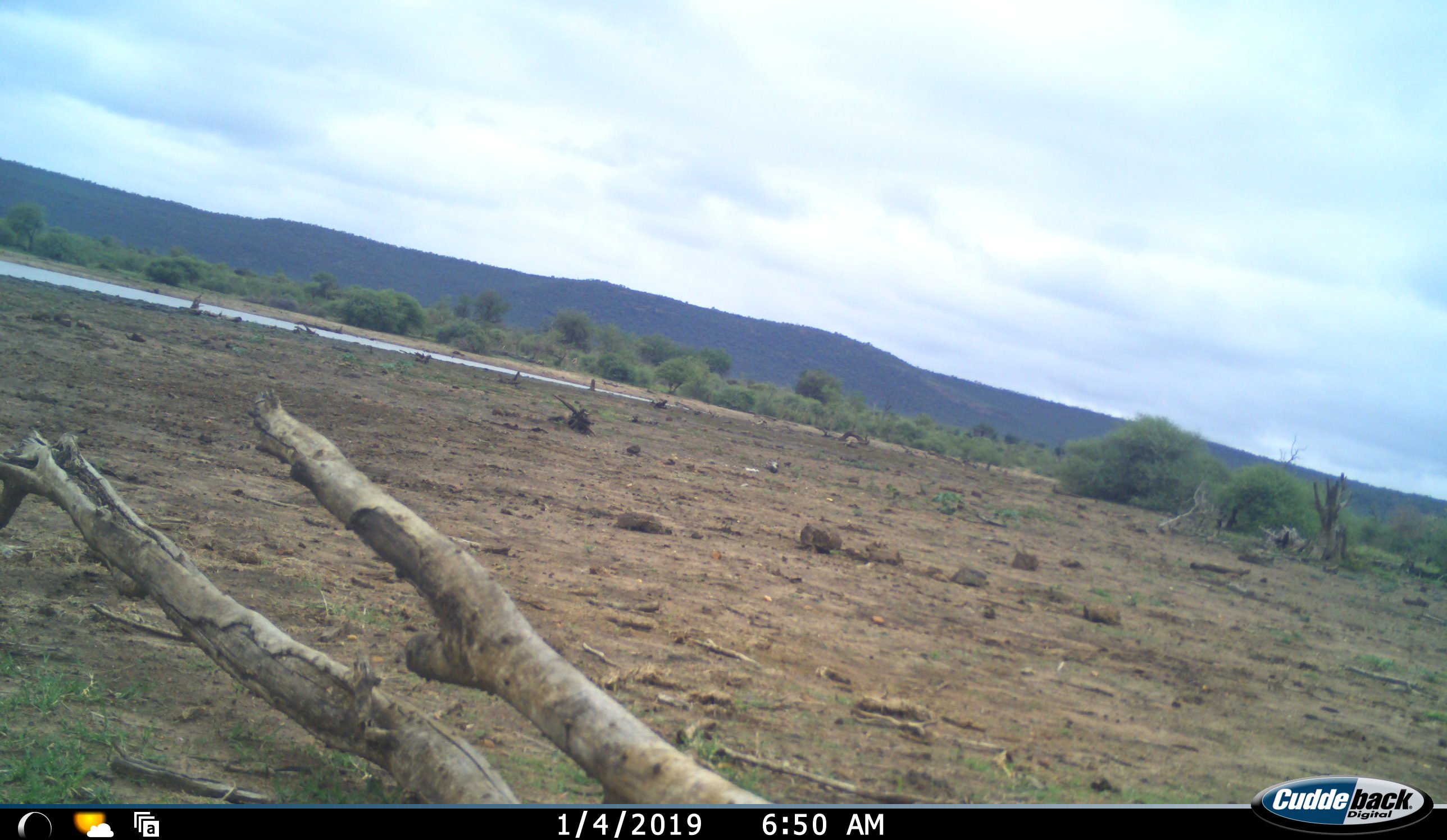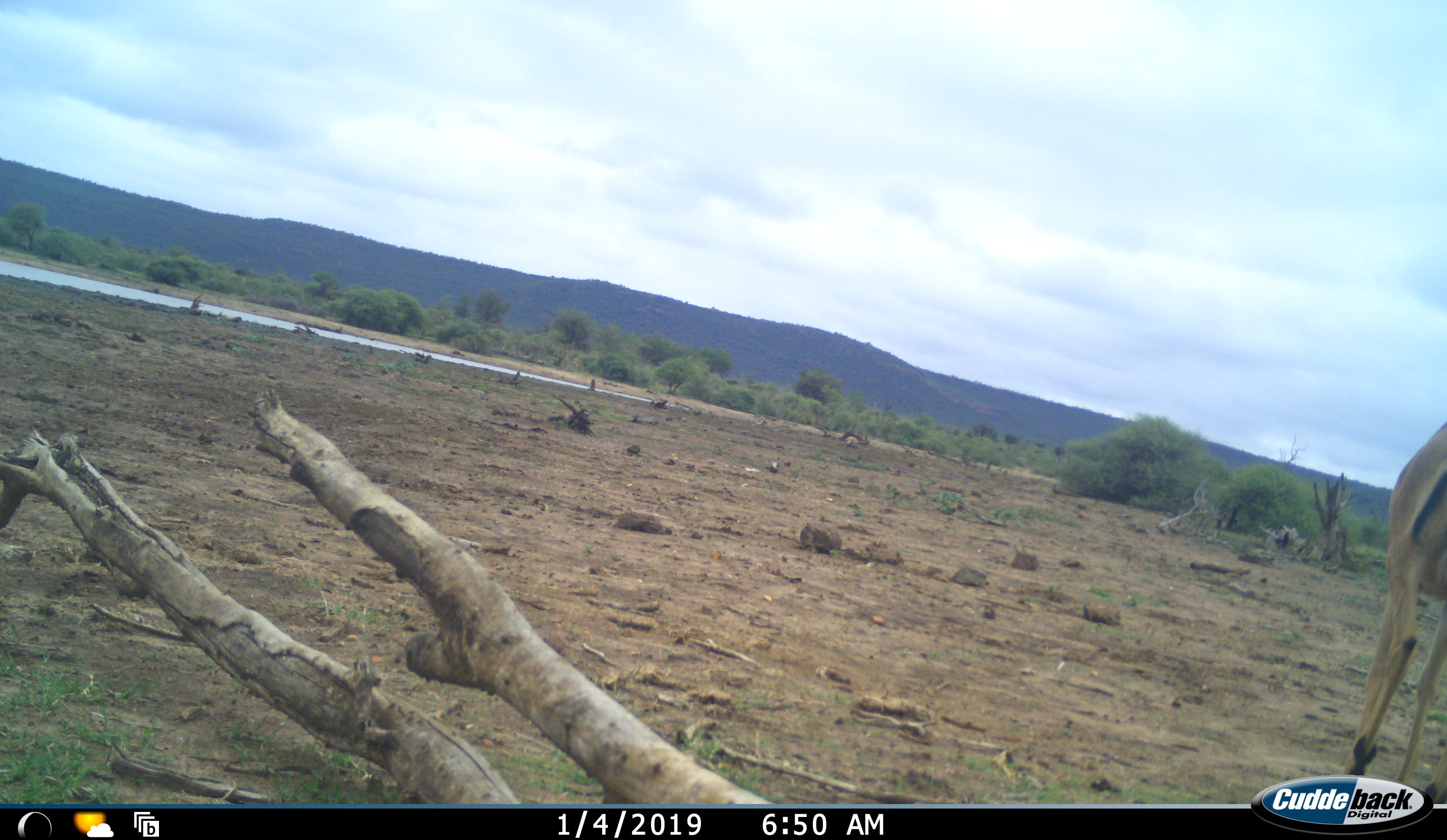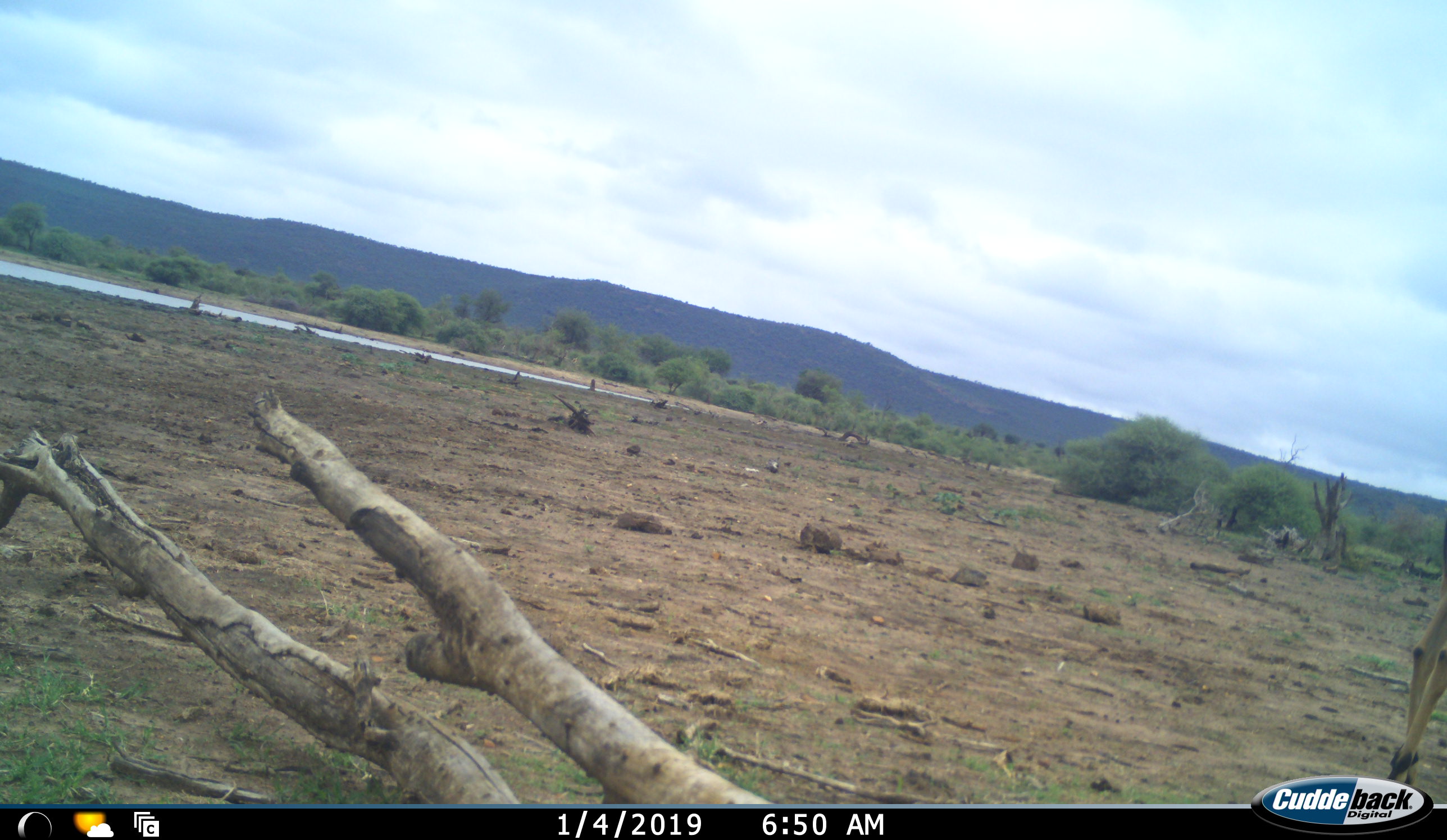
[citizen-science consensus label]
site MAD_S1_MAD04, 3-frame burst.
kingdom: Animalia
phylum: Chordata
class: Mammalia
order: Artiodactyla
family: Bovidae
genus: Aepyceros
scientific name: Aepyceros melampus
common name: impala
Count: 1.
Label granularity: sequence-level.